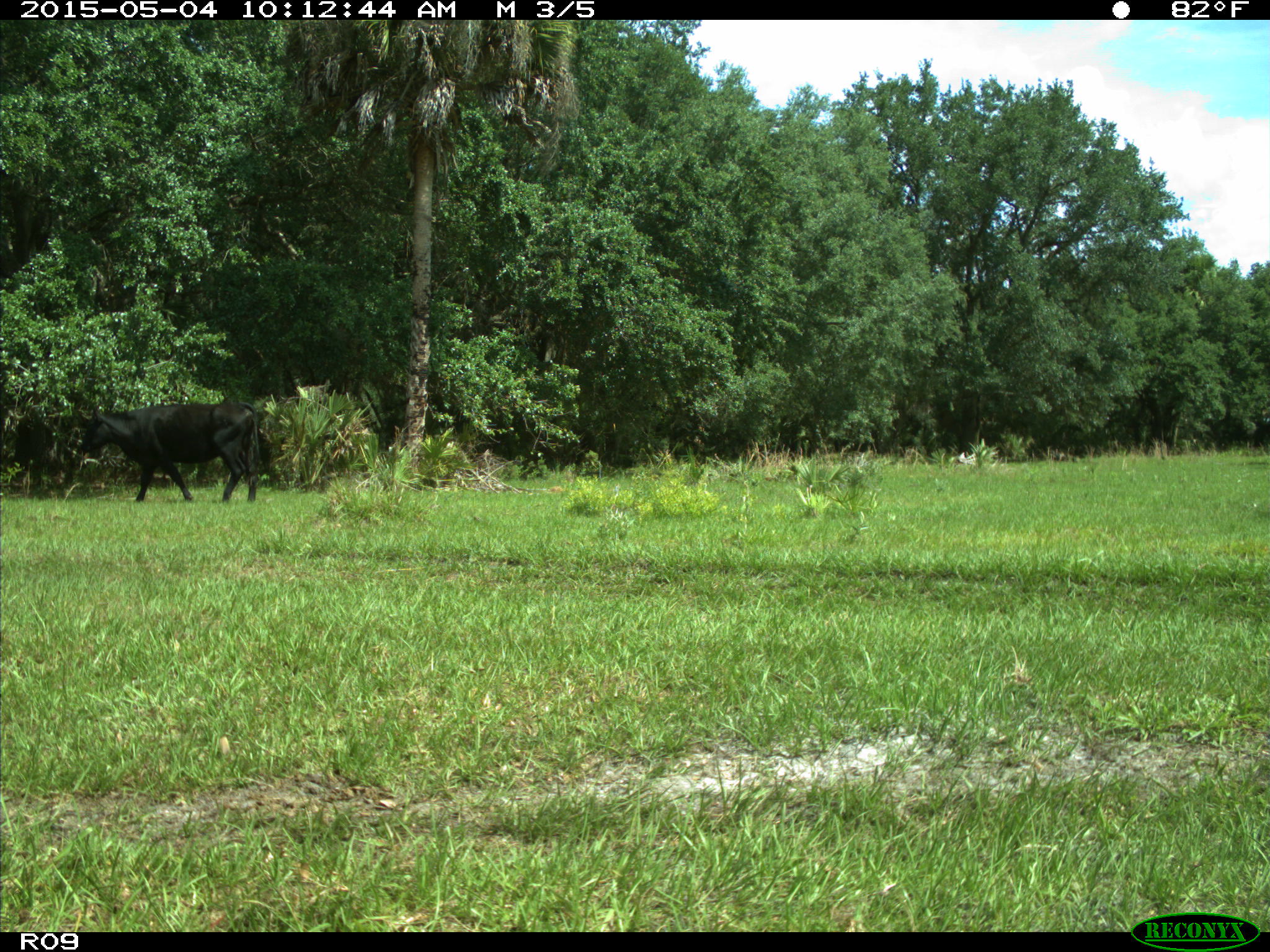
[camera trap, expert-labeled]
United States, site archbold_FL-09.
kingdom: Animalia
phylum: Chordata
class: Mammalia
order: Artiodactyla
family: Bovidae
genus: Bos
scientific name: Bos taurus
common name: domestic cow